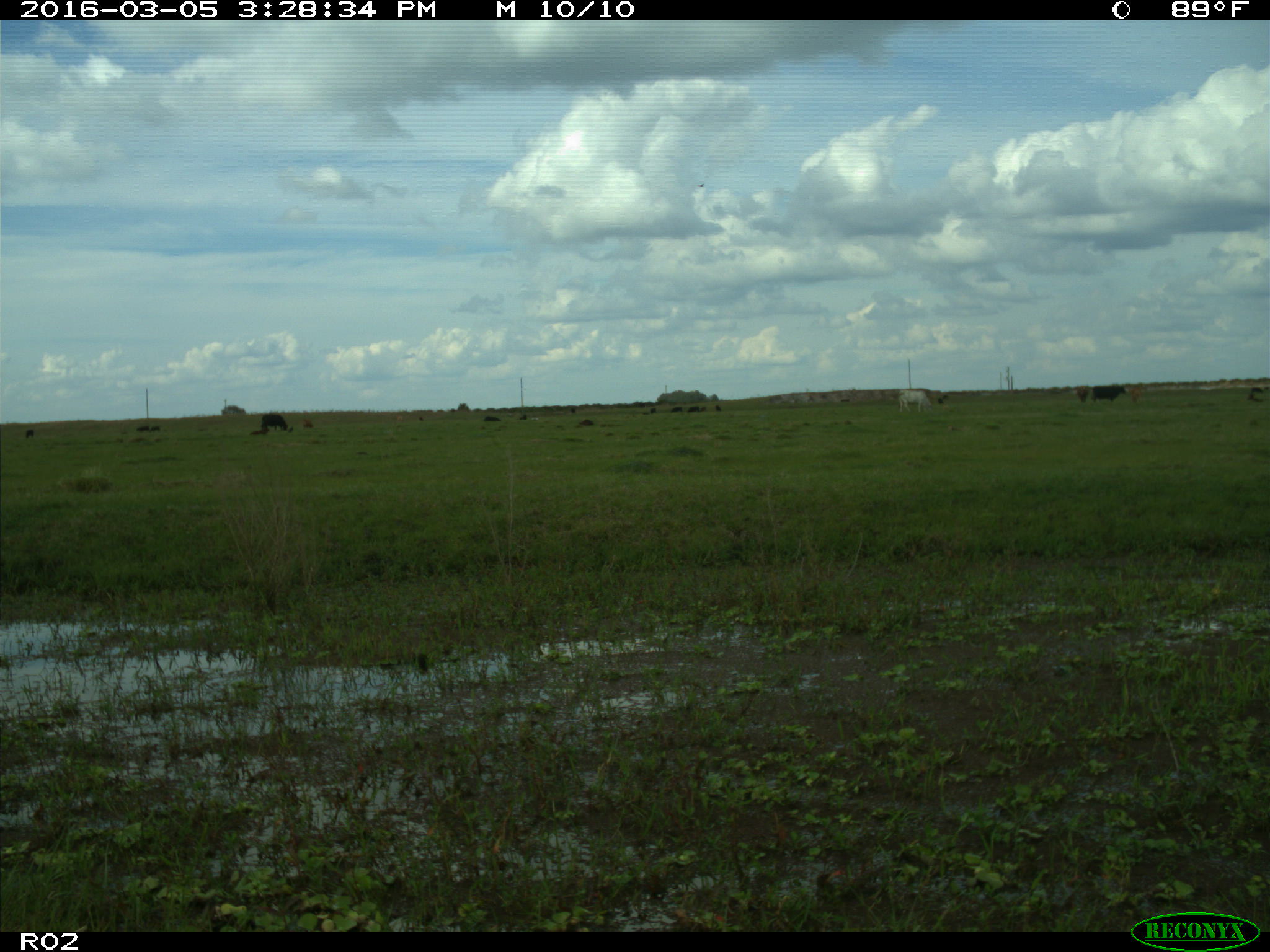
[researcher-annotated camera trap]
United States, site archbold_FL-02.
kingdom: Animalia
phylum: Chordata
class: Mammalia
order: Artiodactyla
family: Bovidae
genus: Bos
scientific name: Bos taurus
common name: domestic cow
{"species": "Bos taurus (domestic cow)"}